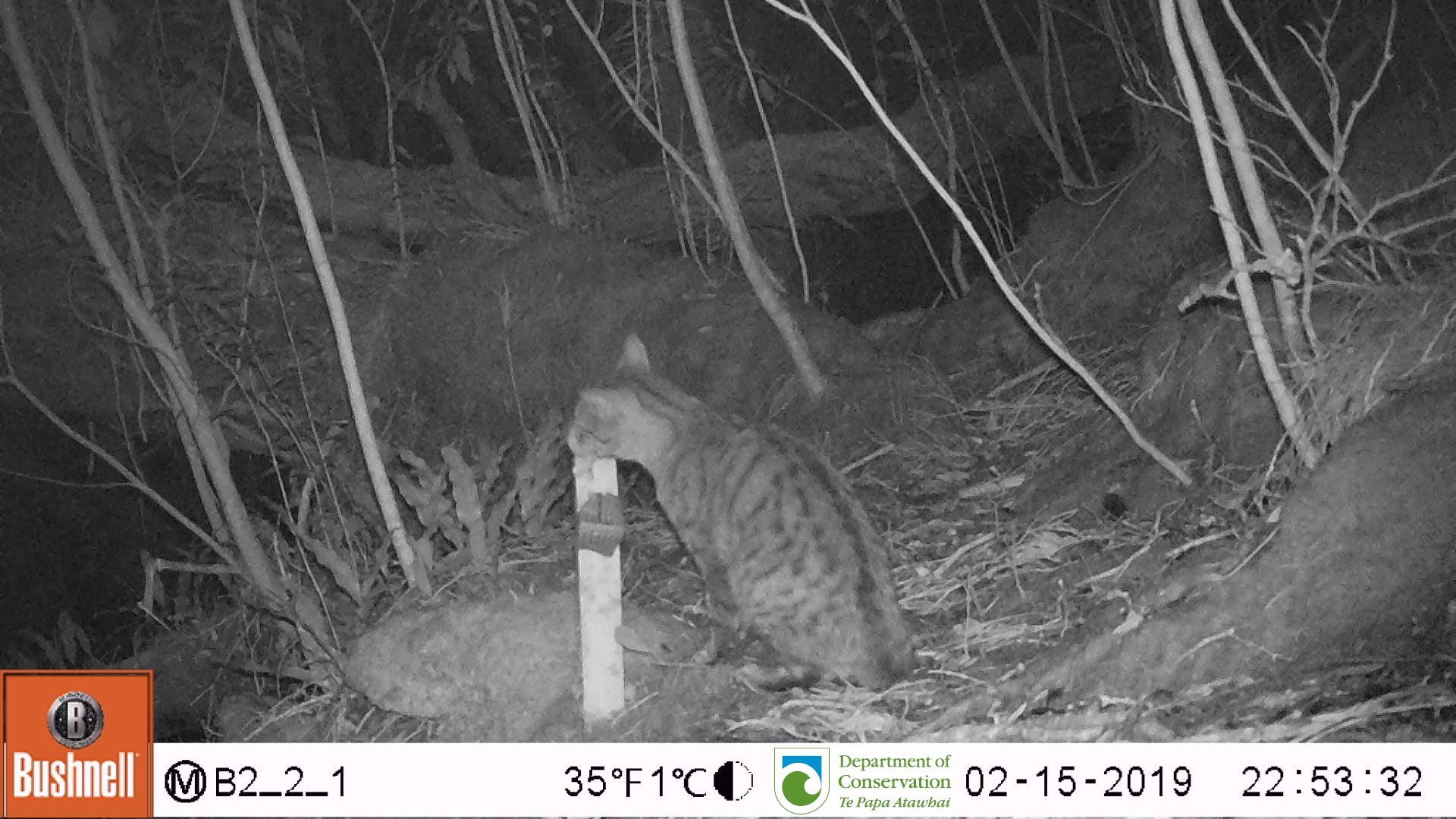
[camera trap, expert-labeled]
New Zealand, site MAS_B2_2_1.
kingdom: Animalia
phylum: Chordata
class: Mammalia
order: Carnivora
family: Felidae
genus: Felis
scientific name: Felis catus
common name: domestic cat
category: cat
Cat (domestic cat) (Felis catus).